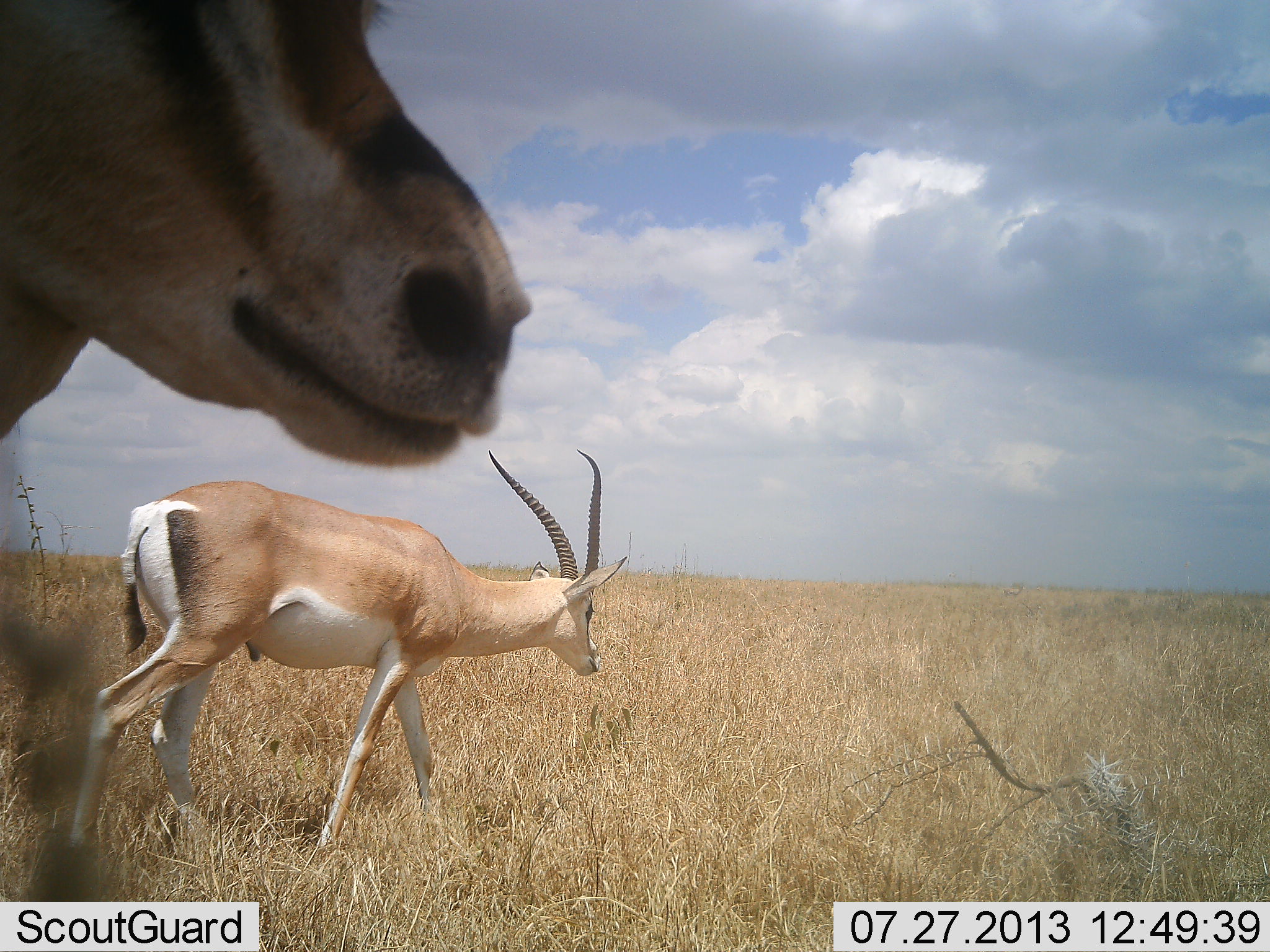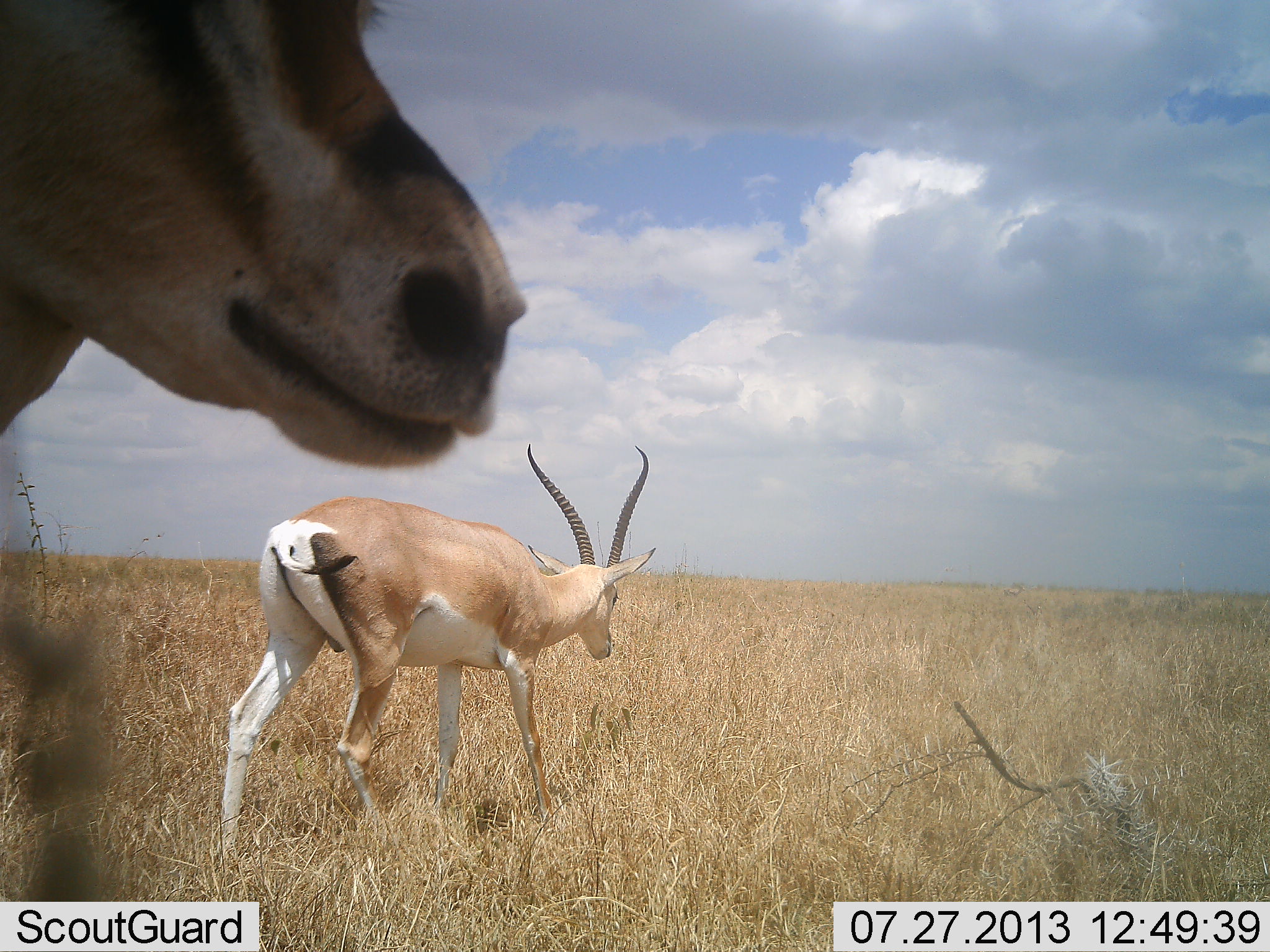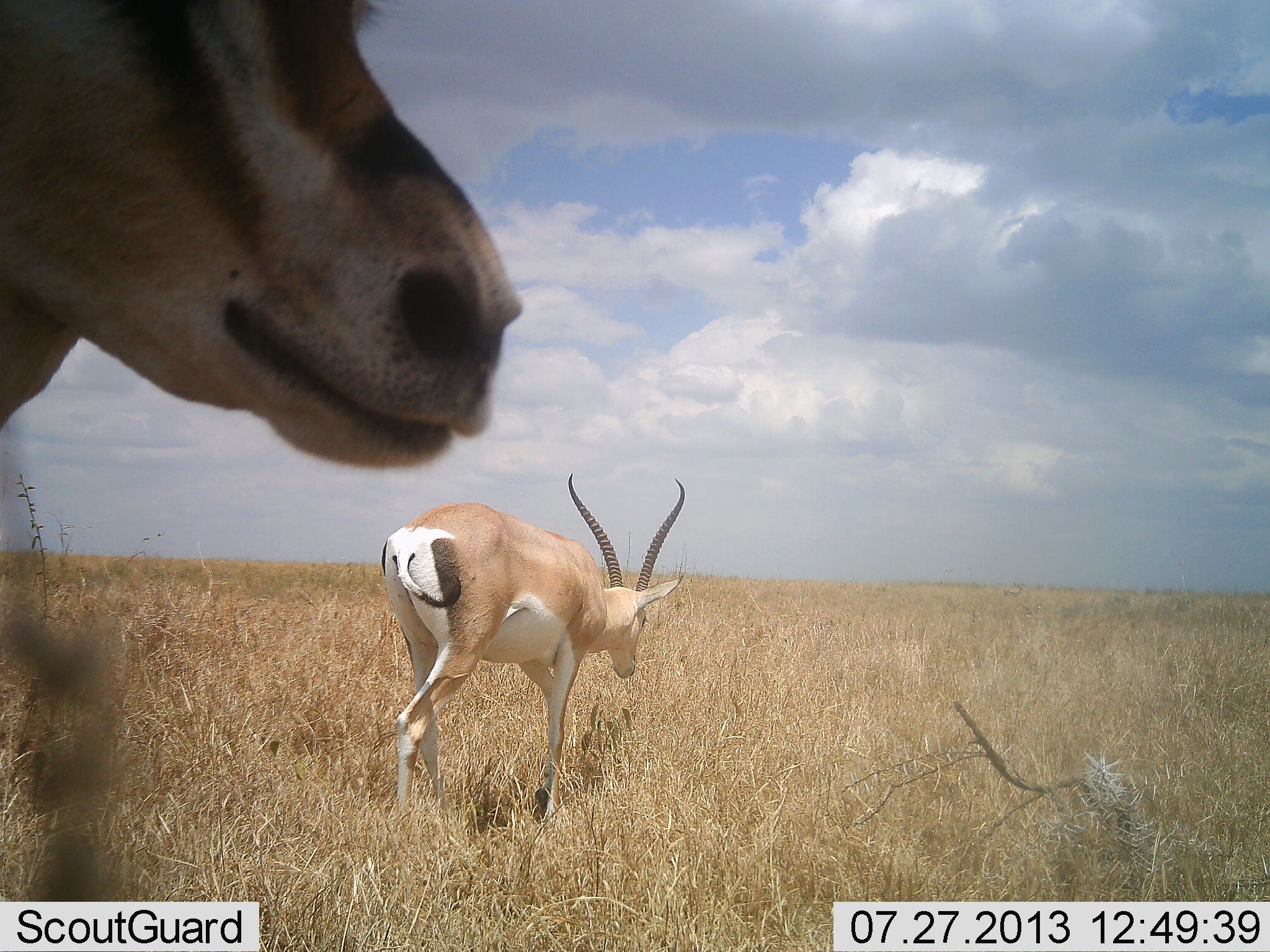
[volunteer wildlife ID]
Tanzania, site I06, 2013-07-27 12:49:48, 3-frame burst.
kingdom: Animalia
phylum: Chordata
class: Mammalia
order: Artiodactyla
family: Bovidae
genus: Nanger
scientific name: Nanger granti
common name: grant's gazelle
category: gazellegrants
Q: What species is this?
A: Gazellegrants (grant's gazelle) (Nanger granti).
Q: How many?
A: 2.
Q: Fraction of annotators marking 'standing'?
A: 90%.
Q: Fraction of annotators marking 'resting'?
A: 0%.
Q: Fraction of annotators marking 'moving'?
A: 60%.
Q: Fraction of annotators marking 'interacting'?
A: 0%.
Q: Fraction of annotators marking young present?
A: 0%.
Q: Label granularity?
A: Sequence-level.